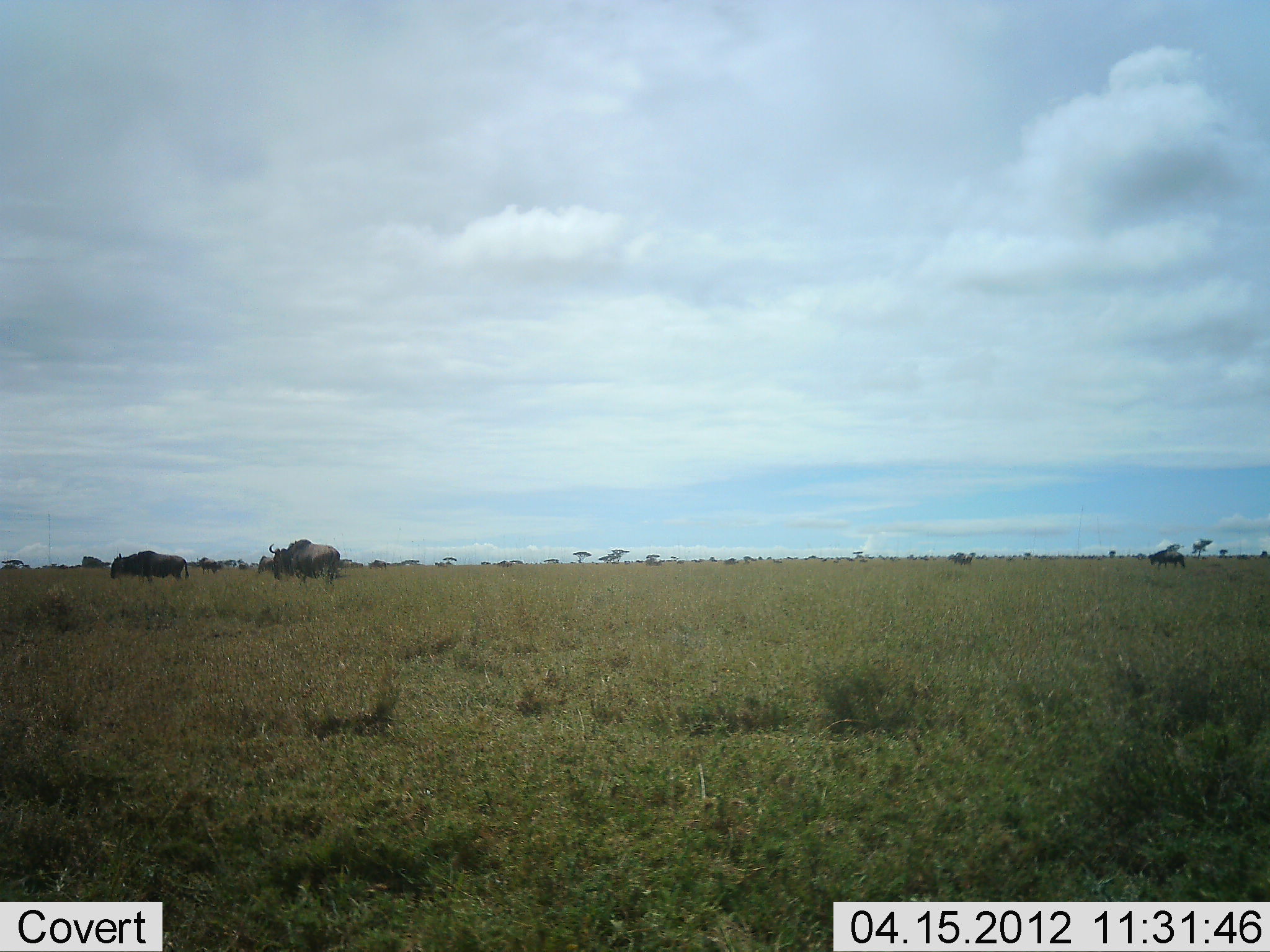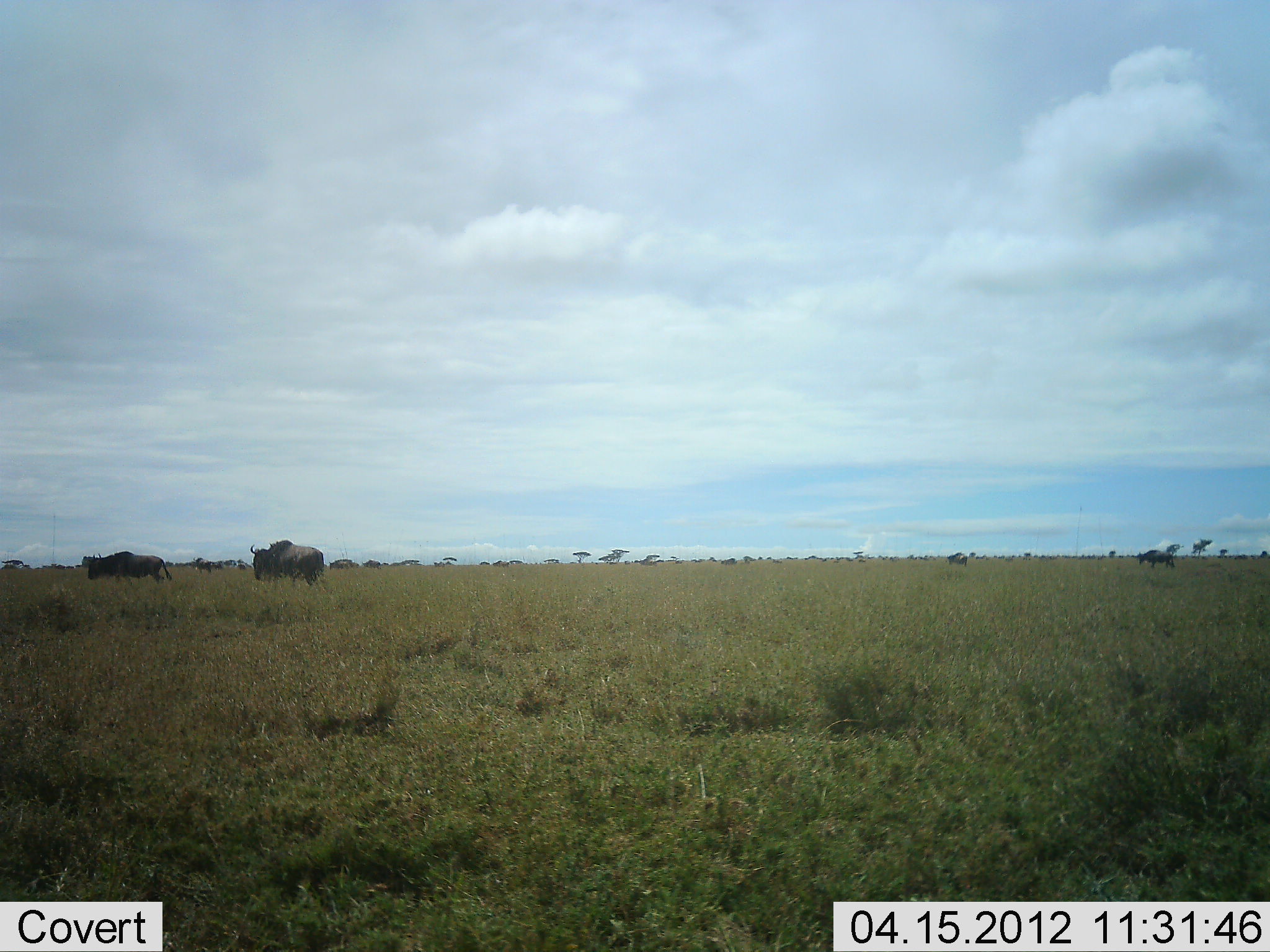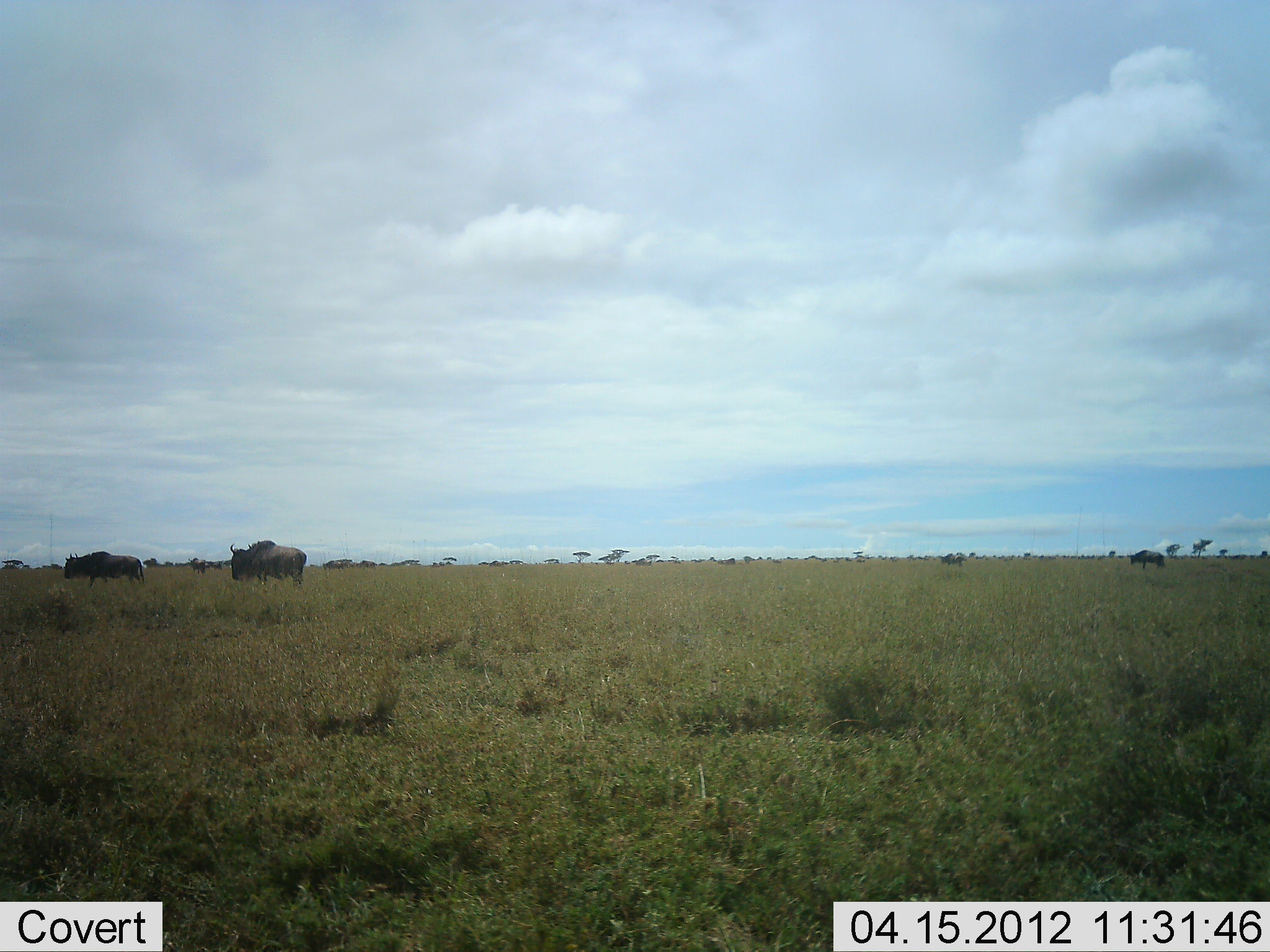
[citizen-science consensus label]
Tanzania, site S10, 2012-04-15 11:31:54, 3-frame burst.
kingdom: Animalia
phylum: Chordata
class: Mammalia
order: Artiodactyla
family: Bovidae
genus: Connochaetes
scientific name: Connochaetes taurinus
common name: blue wildebeest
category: wildebeest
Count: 11-50.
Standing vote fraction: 0%.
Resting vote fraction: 0%.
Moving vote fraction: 100%.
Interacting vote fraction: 0%.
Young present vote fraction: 0%.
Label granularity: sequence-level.